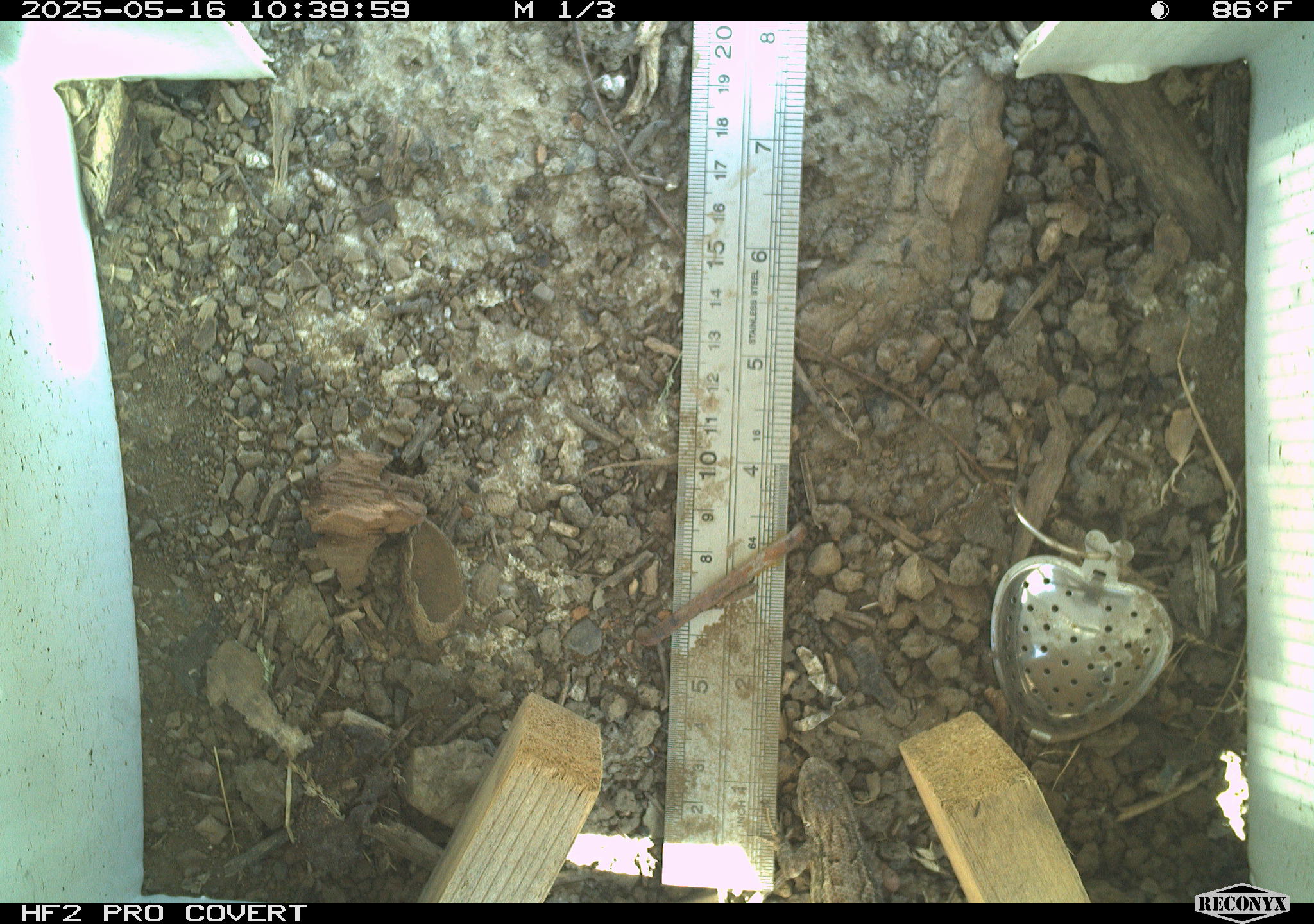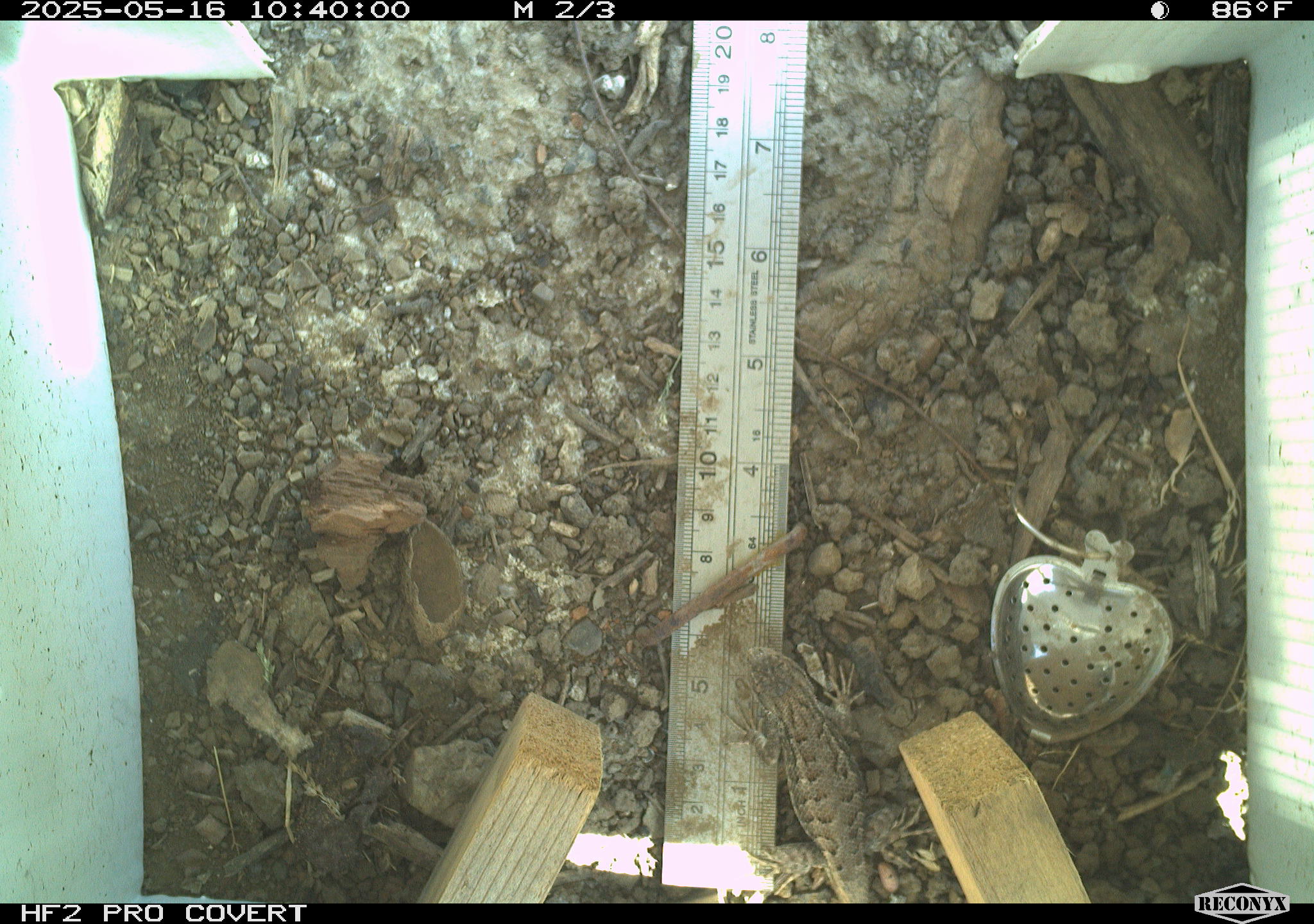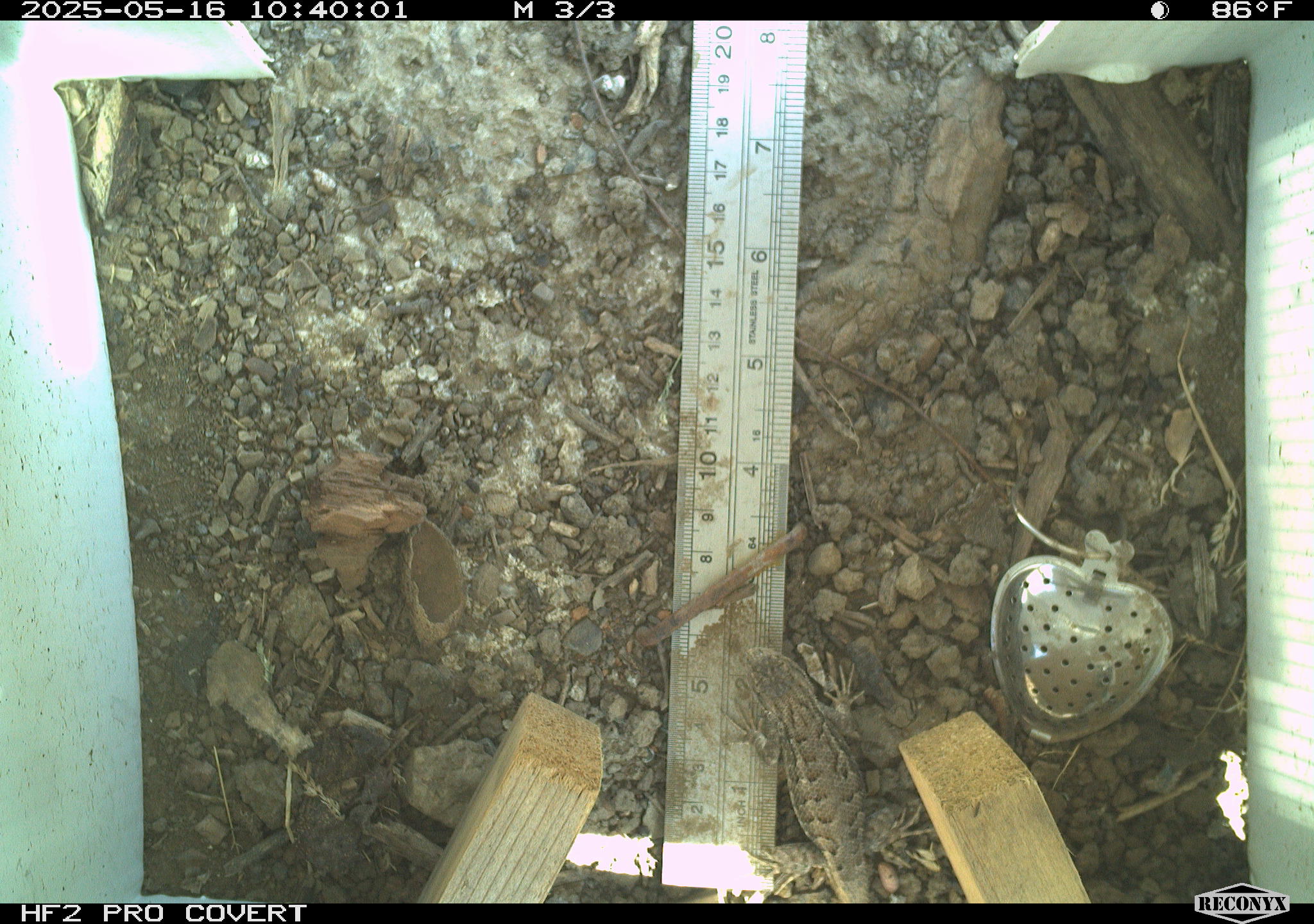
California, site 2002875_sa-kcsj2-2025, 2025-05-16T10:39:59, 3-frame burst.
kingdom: Animalia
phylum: Chordata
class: Reptilia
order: Squamata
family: Phrynosomatidae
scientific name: Phrynosomatidae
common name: north american spiny lizards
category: sceloporus/uta species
Sceloporus/uta species (north american spiny lizards) (Phrynosomatidae).